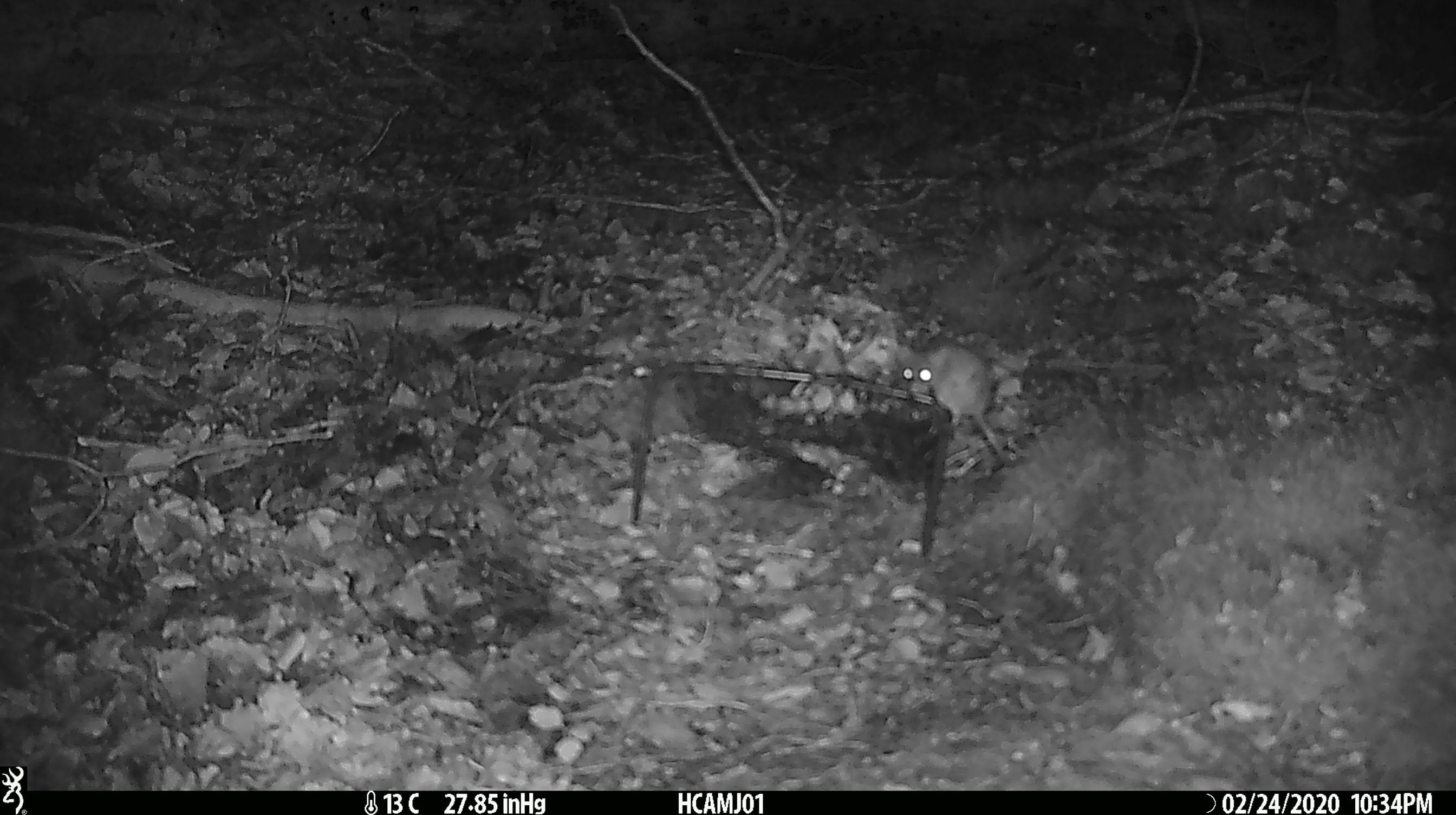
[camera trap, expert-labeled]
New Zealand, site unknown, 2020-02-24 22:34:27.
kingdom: Animalia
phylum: Chordata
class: Mammalia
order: Rodentia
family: Muridae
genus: Mus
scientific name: Mus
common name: mouse